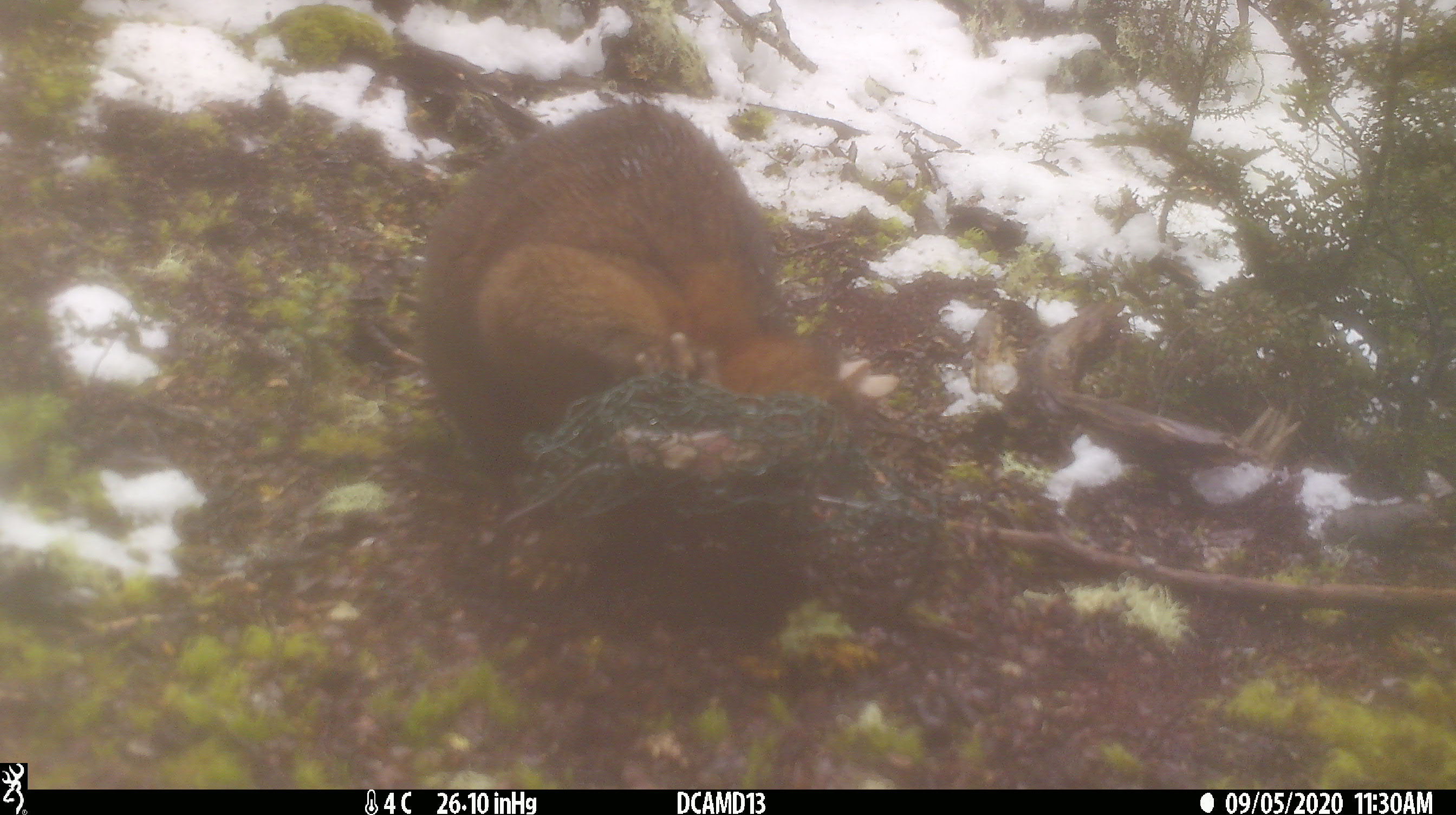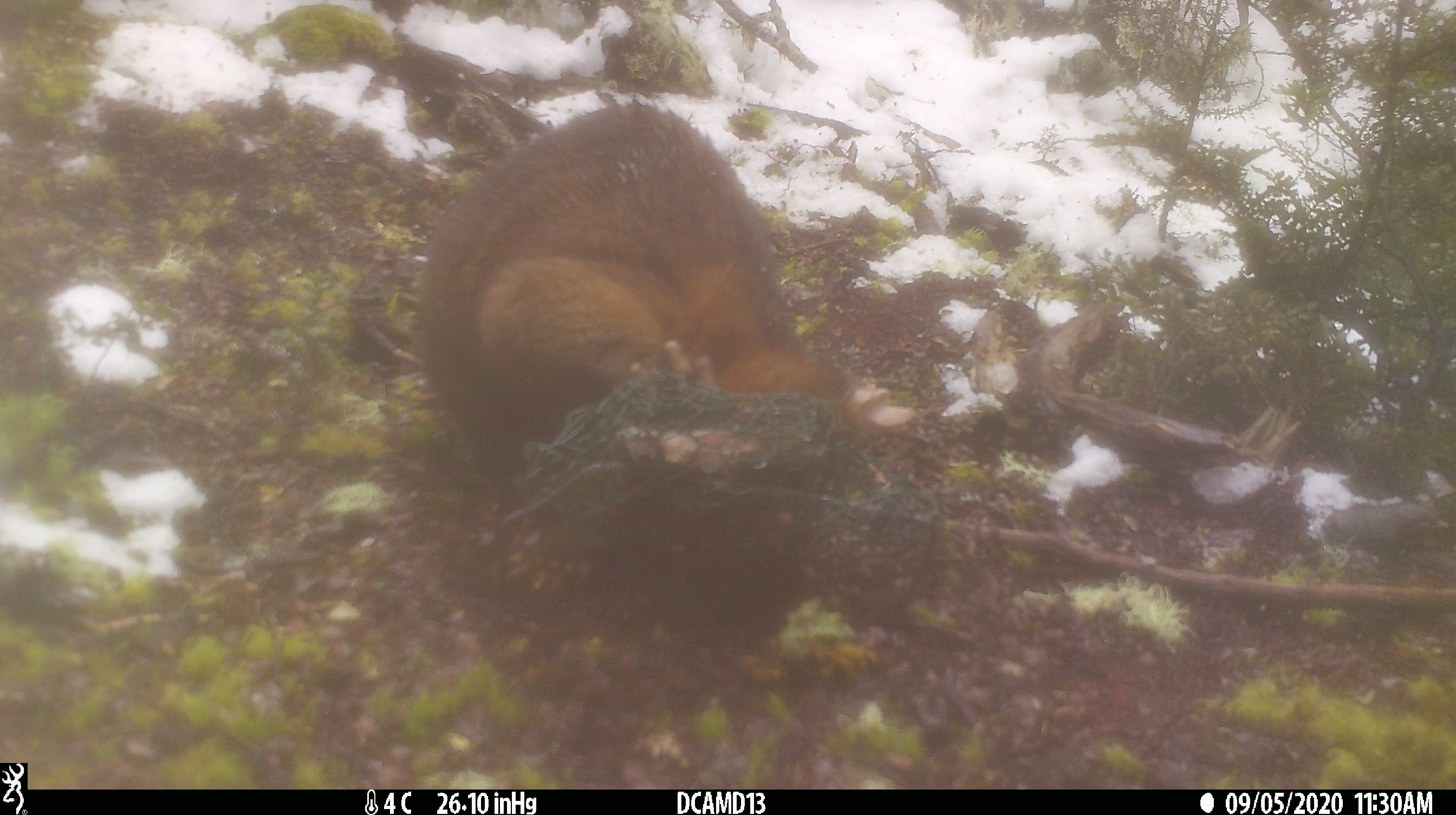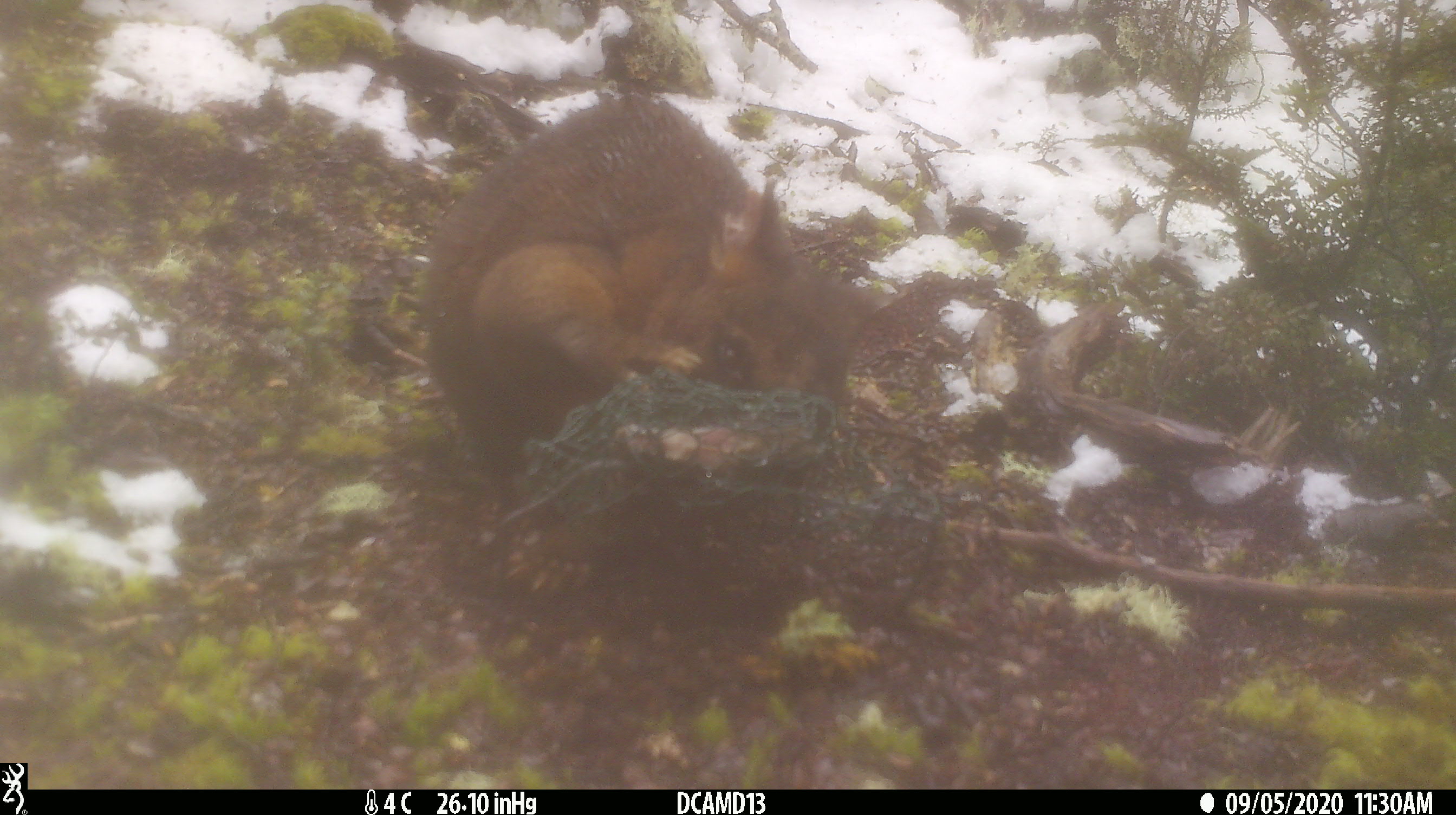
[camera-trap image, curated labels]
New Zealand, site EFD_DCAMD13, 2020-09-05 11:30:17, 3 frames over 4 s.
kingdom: Animalia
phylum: Chordata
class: Mammalia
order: Diprotodontia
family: Phalangeridae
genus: Trichosurus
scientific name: Trichosurus vulpecula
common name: common brushtail possum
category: possum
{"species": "possum (common brushtail possum) (Trichosurus vulpecula)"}